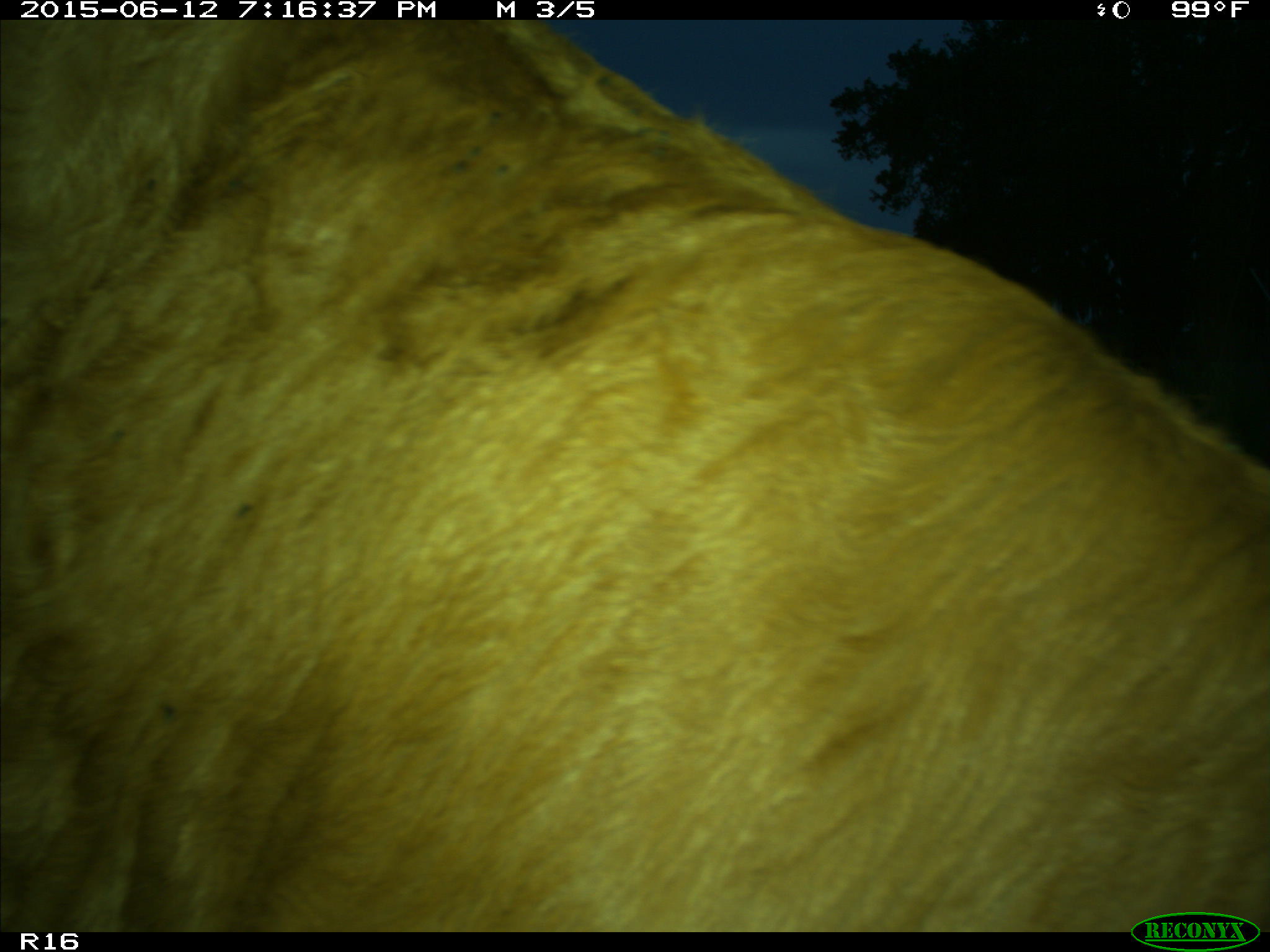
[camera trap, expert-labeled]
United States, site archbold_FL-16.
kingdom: Animalia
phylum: Chordata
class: Mammalia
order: Artiodactyla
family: Bovidae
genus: Bos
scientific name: Bos taurus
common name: domestic cow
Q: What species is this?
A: Bos taurus (domestic cow).